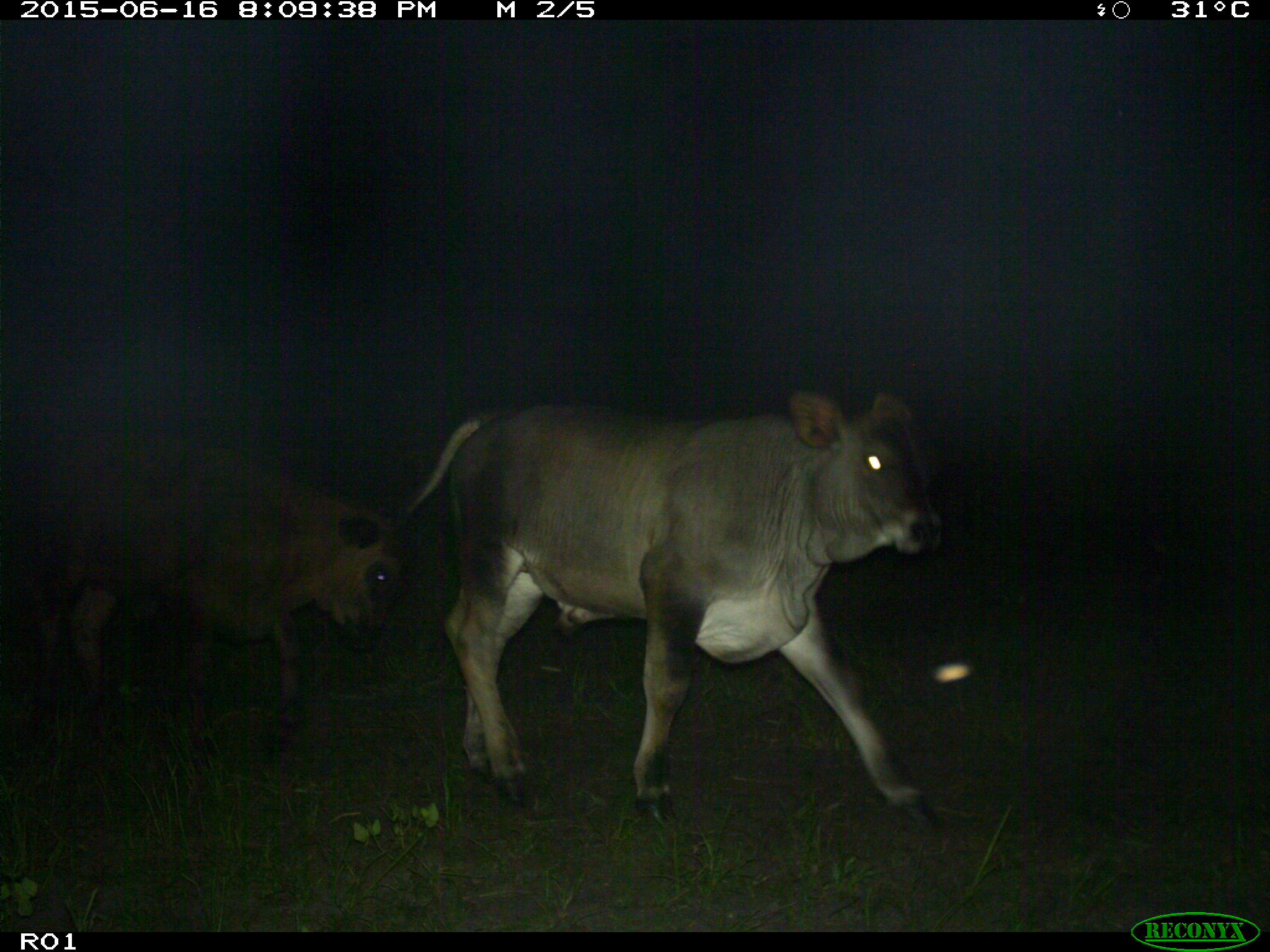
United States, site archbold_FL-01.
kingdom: Animalia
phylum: Chordata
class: Mammalia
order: Artiodactyla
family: Bovidae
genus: Bos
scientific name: Bos taurus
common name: domestic cow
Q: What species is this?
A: Bos taurus (domestic cow).